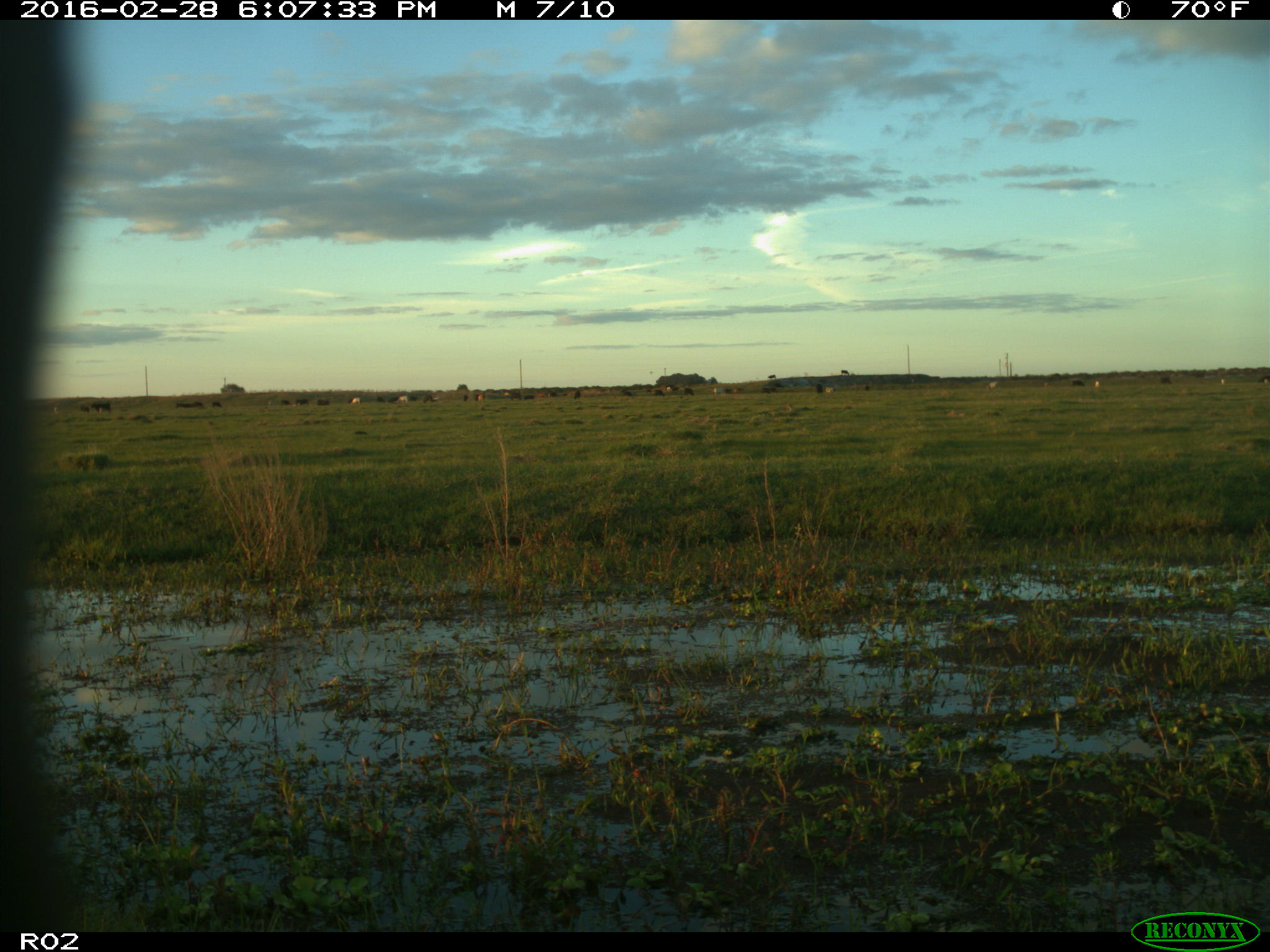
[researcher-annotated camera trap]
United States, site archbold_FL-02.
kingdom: Animalia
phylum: Chordata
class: Mammalia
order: Artiodactyla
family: Bovidae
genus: Bos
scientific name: Bos taurus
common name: domestic cow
Bos taurus (domestic cow).